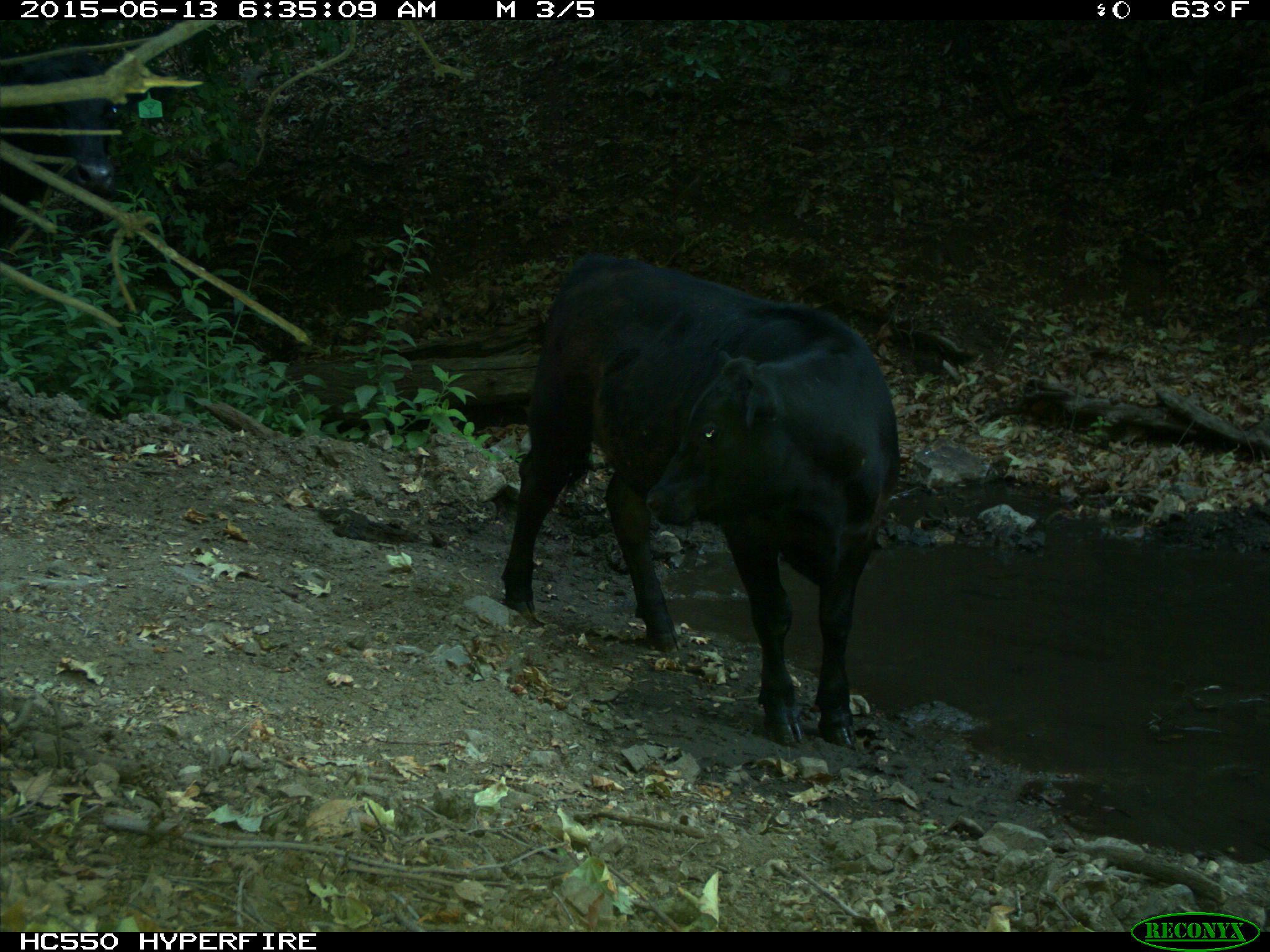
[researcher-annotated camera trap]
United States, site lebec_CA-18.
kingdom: Animalia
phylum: Chordata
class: Mammalia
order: Artiodactyla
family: Bovidae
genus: Bos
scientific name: Bos taurus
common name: domestic cow